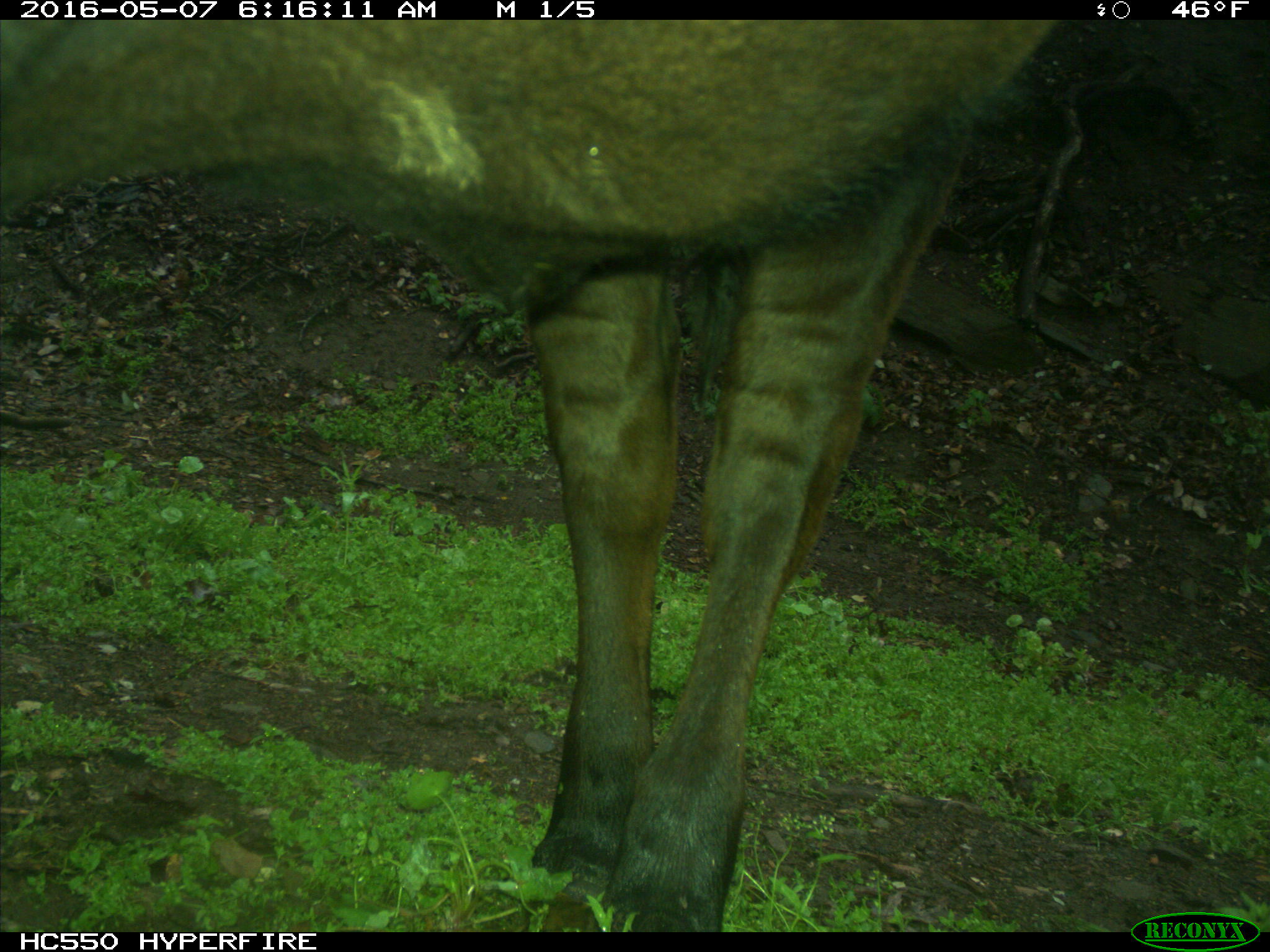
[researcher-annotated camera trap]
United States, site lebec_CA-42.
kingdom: Animalia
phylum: Chordata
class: Mammalia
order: Artiodactyla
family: Bovidae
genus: Bos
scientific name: Bos taurus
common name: domestic cow